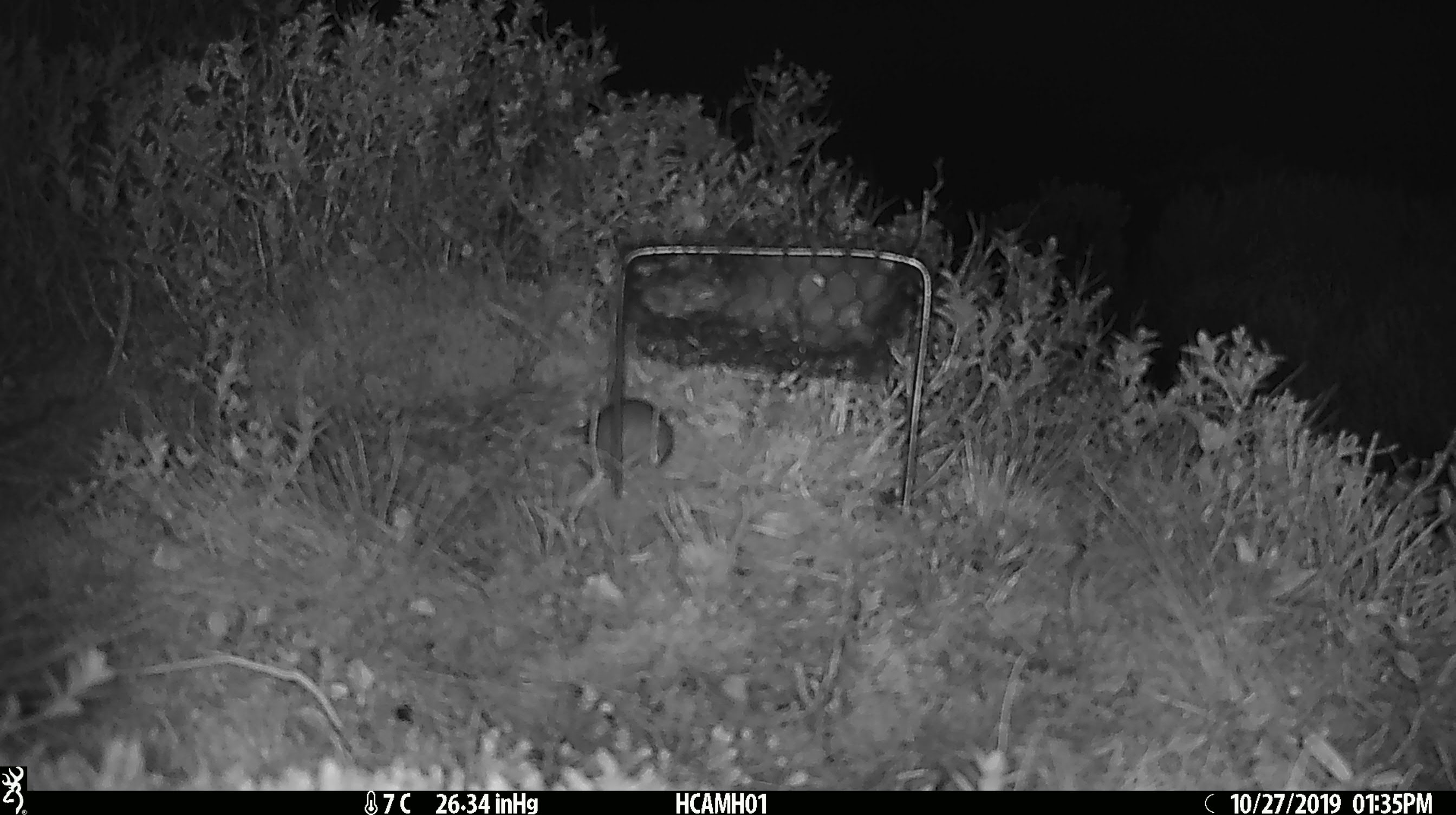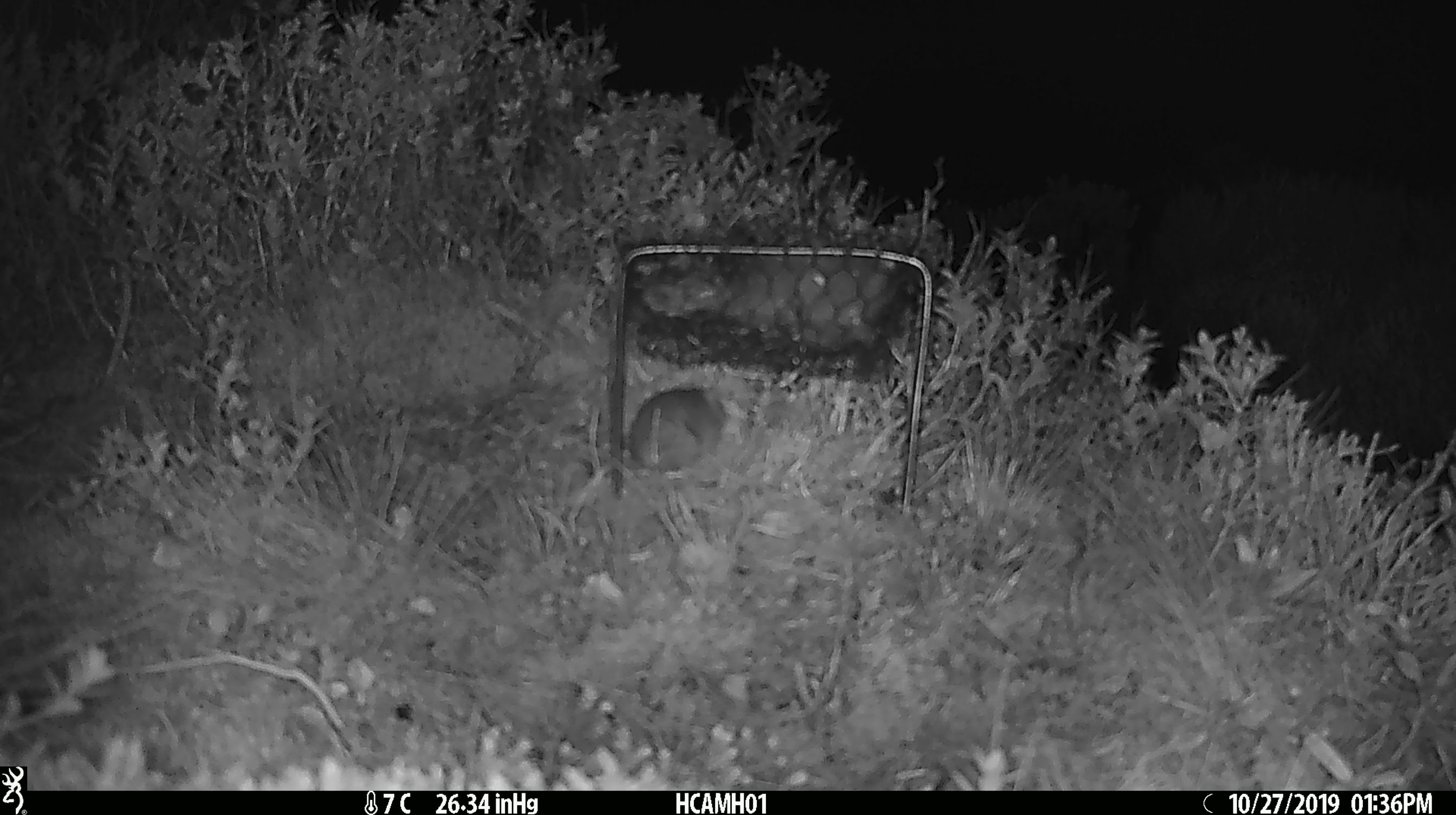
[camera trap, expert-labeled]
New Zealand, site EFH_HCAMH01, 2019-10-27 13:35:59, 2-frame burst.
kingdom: Animalia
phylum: Chordata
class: Mammalia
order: Rodentia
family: Muridae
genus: Mus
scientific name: Mus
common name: mouse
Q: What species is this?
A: Mouse (Mus).